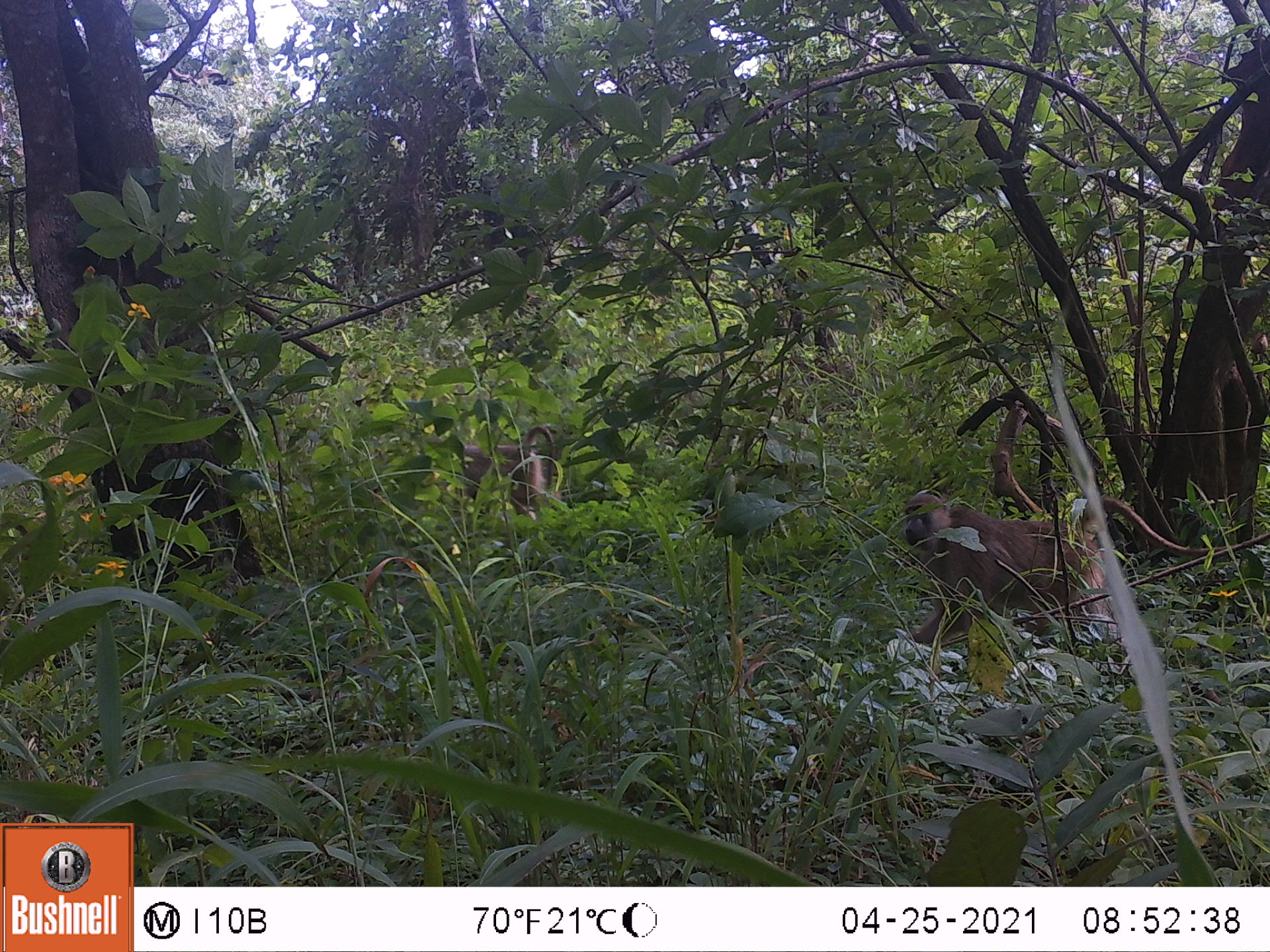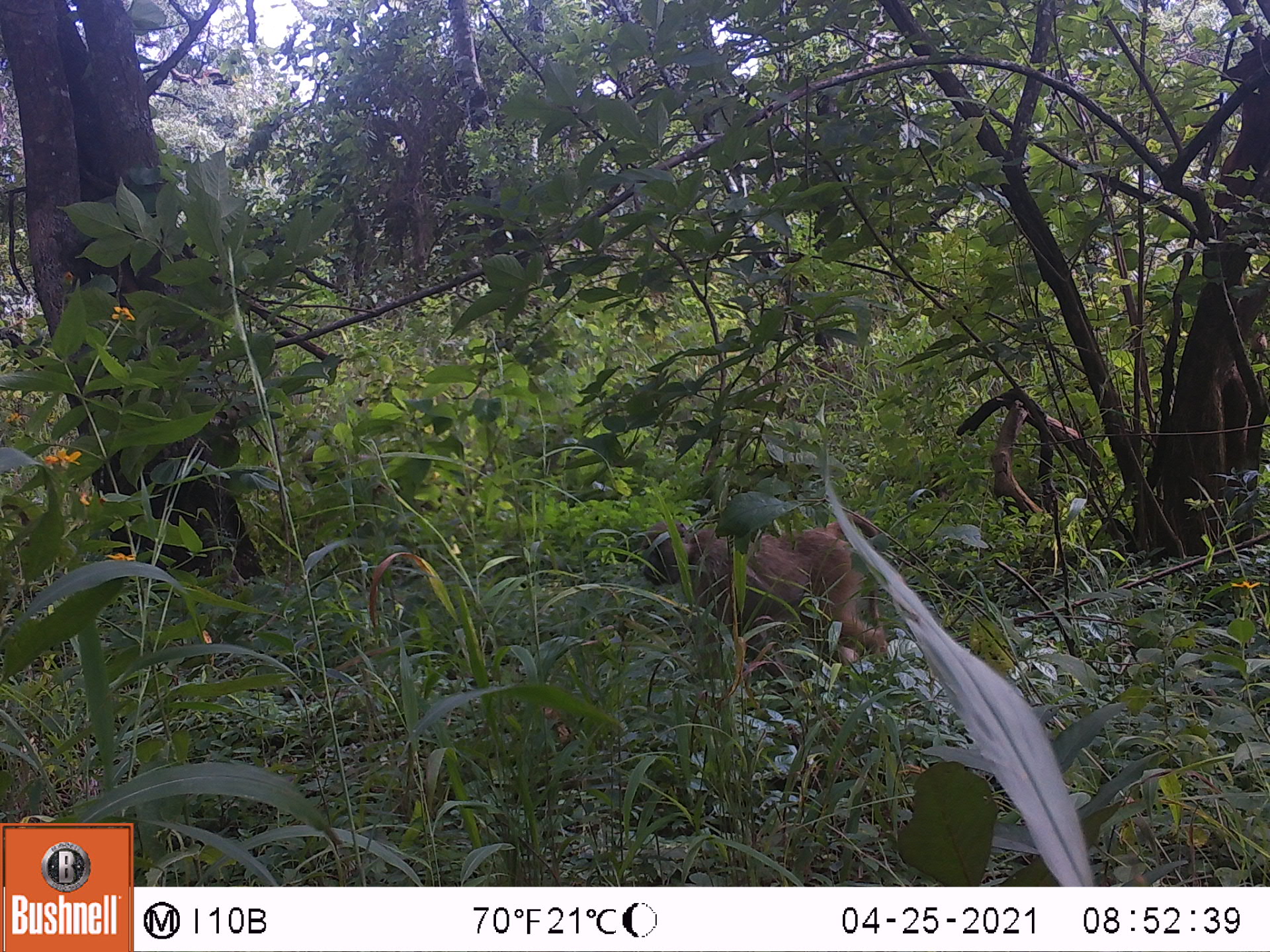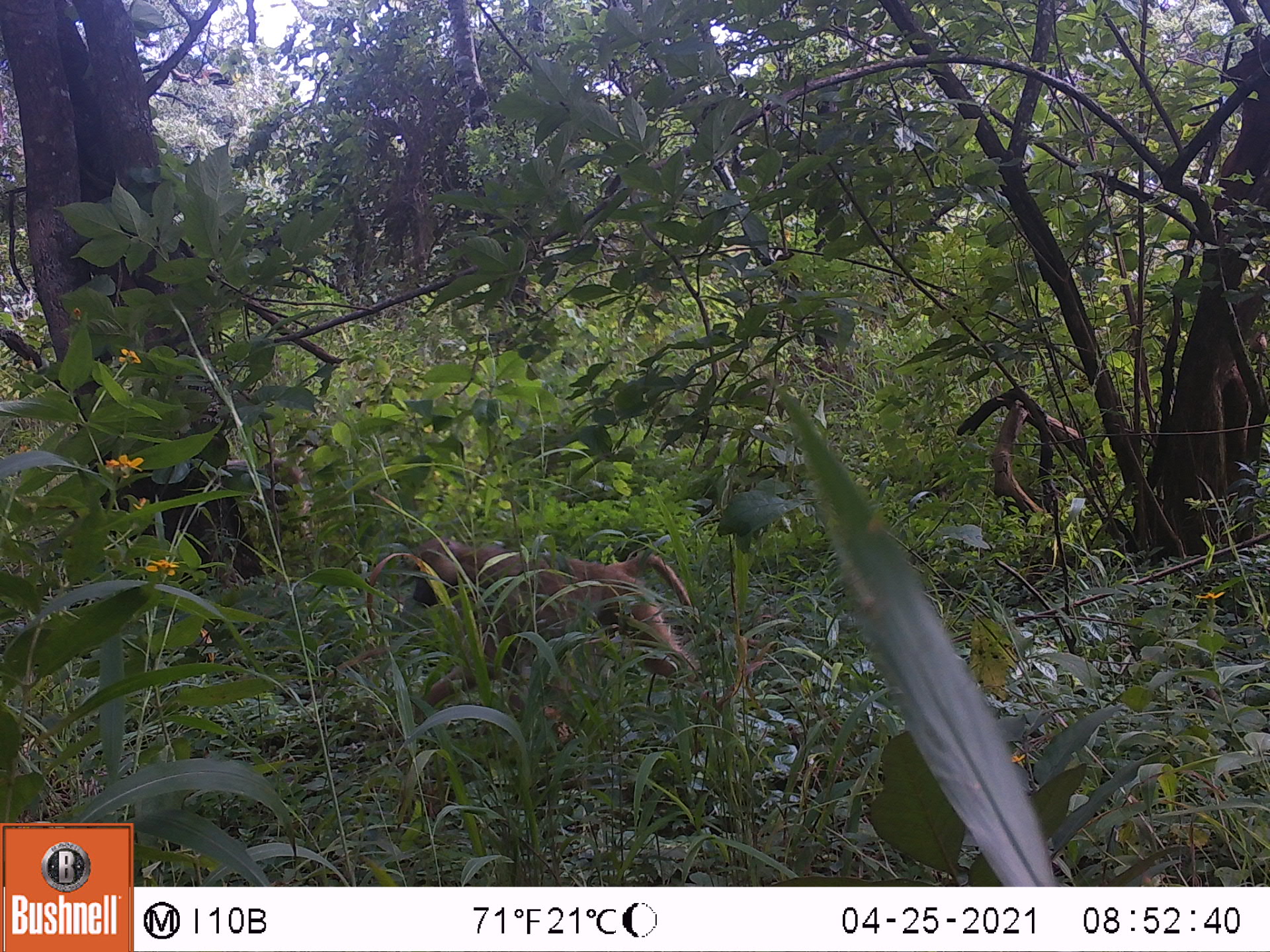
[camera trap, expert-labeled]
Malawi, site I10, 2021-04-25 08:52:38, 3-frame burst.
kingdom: Animalia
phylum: Chordata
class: Mammalia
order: Primates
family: Cercopithecidae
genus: Papio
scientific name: Papio cynocephalus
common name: yellow baboon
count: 2